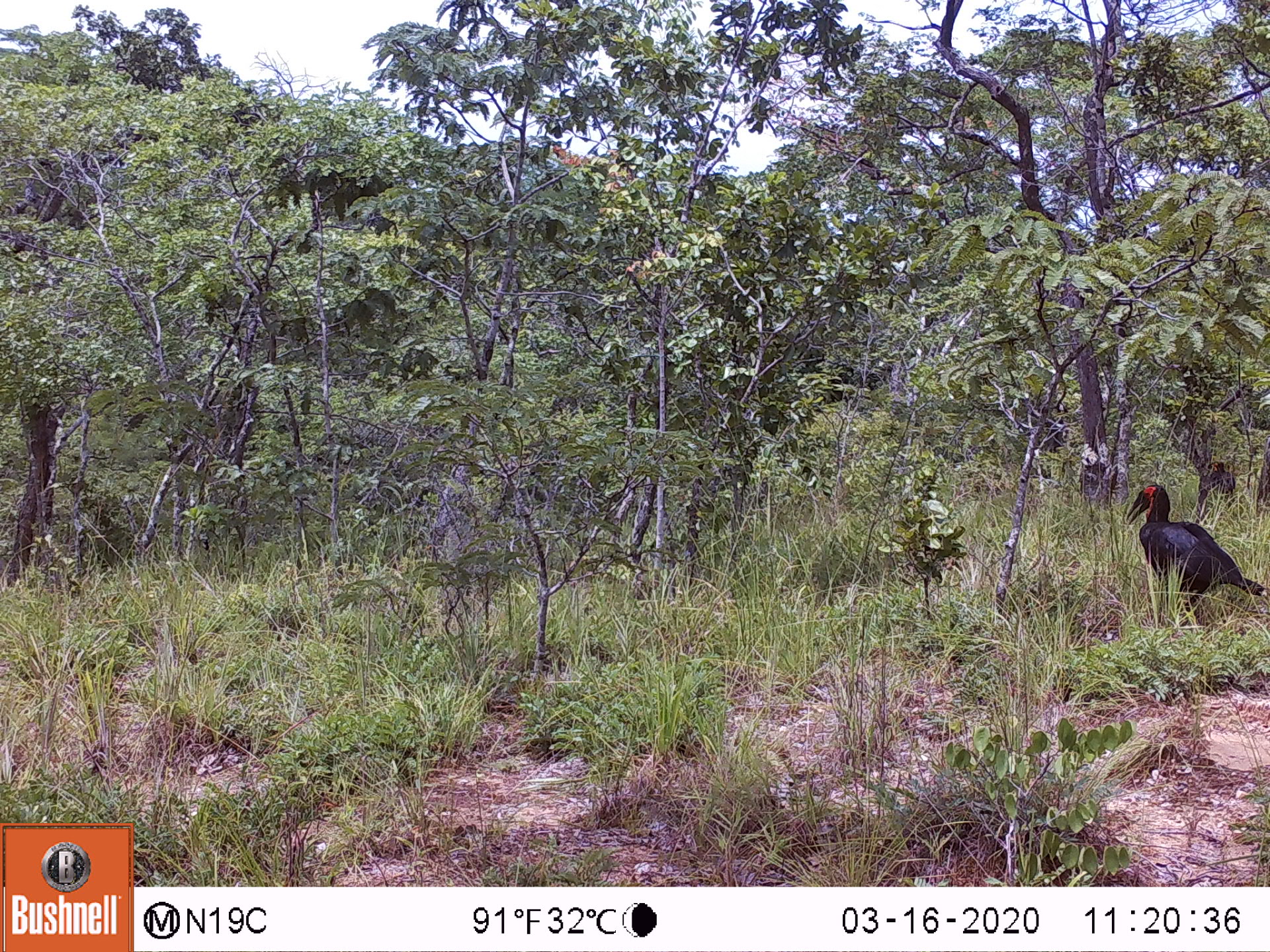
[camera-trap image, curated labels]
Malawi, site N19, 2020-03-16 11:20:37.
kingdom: Animalia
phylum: Chordata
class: Aves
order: Bucerotiformes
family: Bucorvidae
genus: Bucorvus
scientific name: Bucorvus leadbeateri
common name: southern ground hornbill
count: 1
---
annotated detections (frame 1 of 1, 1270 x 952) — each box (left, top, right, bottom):
southern ground hornbill: (1121, 476, 1262, 634)